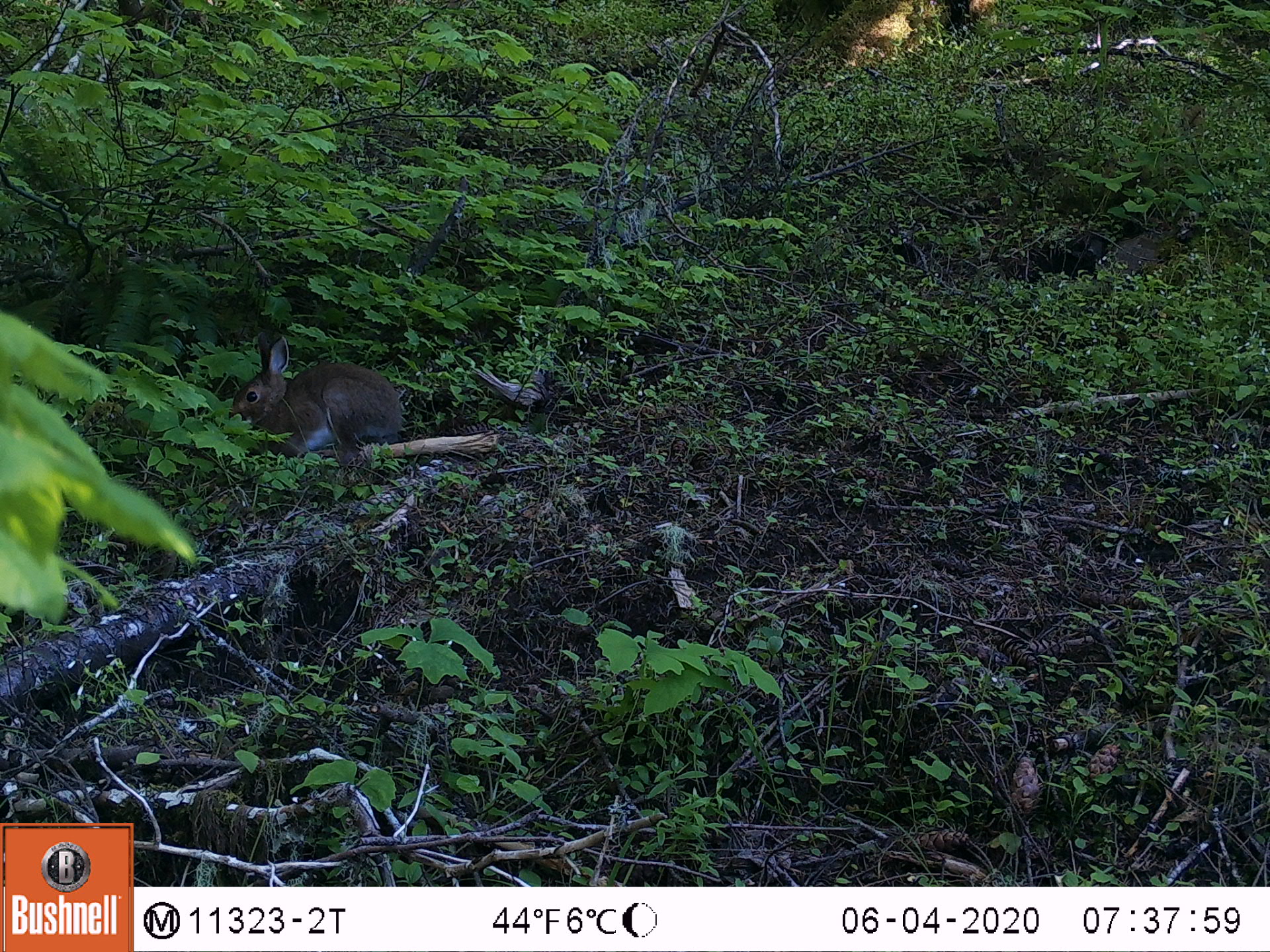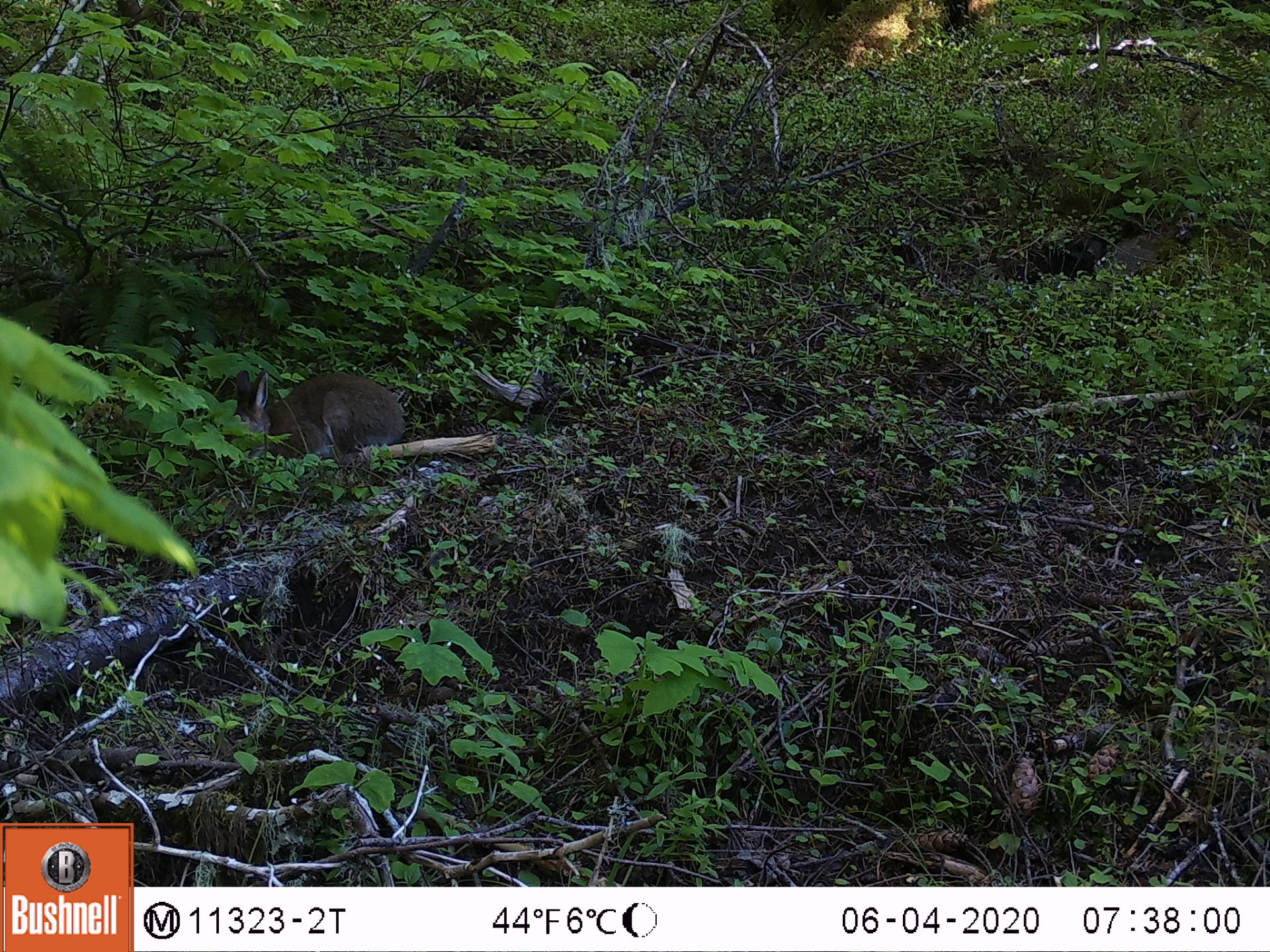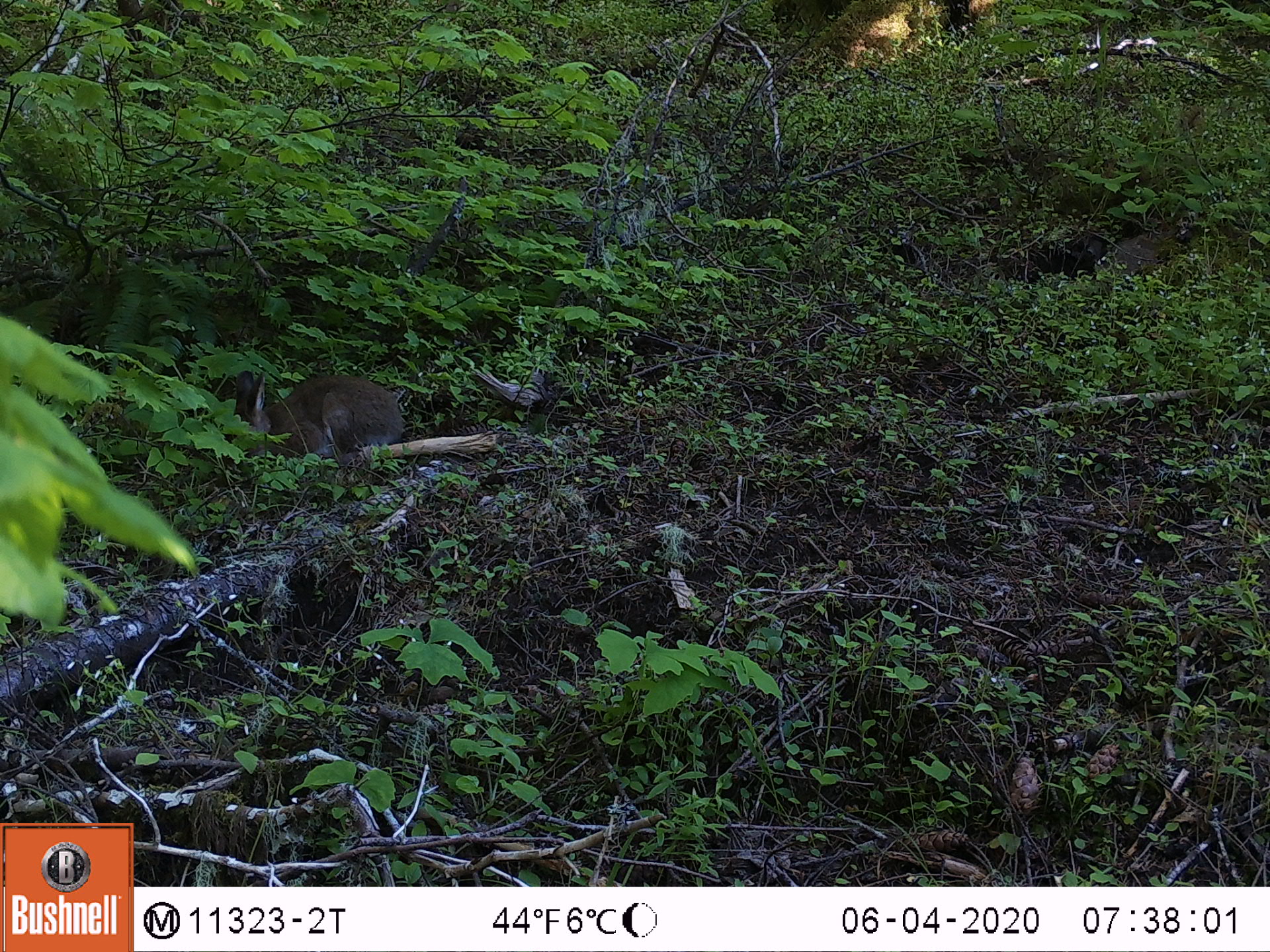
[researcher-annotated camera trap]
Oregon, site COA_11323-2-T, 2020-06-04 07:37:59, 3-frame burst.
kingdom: Animalia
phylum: Chordata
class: Mammalia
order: Lagomorpha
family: Leporidae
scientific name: Leporidae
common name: hares and rabbits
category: leporidae family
Leporidae family (hares and rabbits) (Leporidae).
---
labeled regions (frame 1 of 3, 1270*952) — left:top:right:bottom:
leporidae family: 229:328:405:453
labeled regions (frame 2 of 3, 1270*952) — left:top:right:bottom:
leporidae family: 230:364:406:467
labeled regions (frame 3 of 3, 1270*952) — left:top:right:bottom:
leporidae family: 225:365:411:458